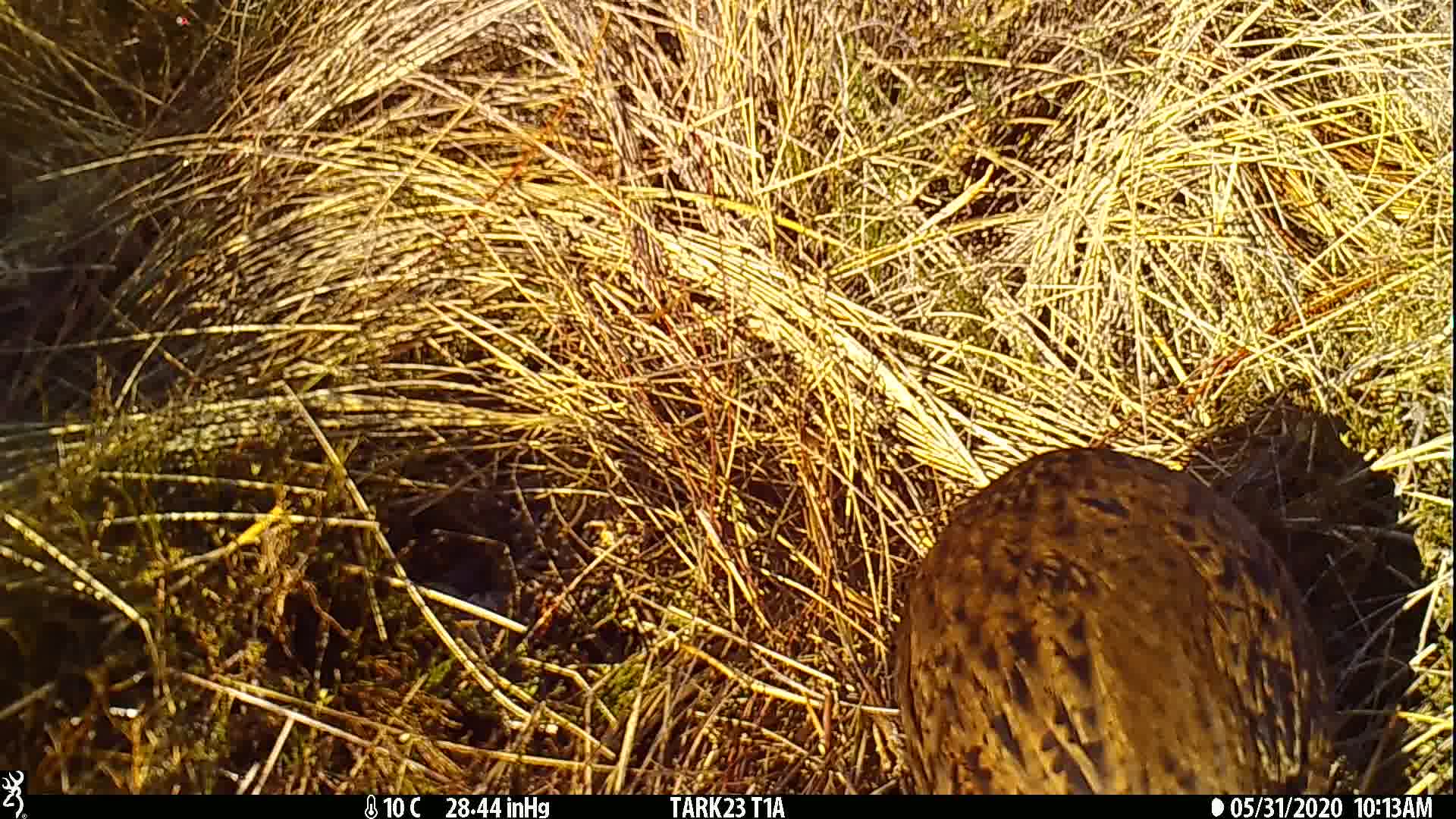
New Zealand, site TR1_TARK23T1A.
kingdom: Animalia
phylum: Chordata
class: Aves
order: Gruiformes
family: Rallidae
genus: Gallirallus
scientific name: Gallirallus australis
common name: weka